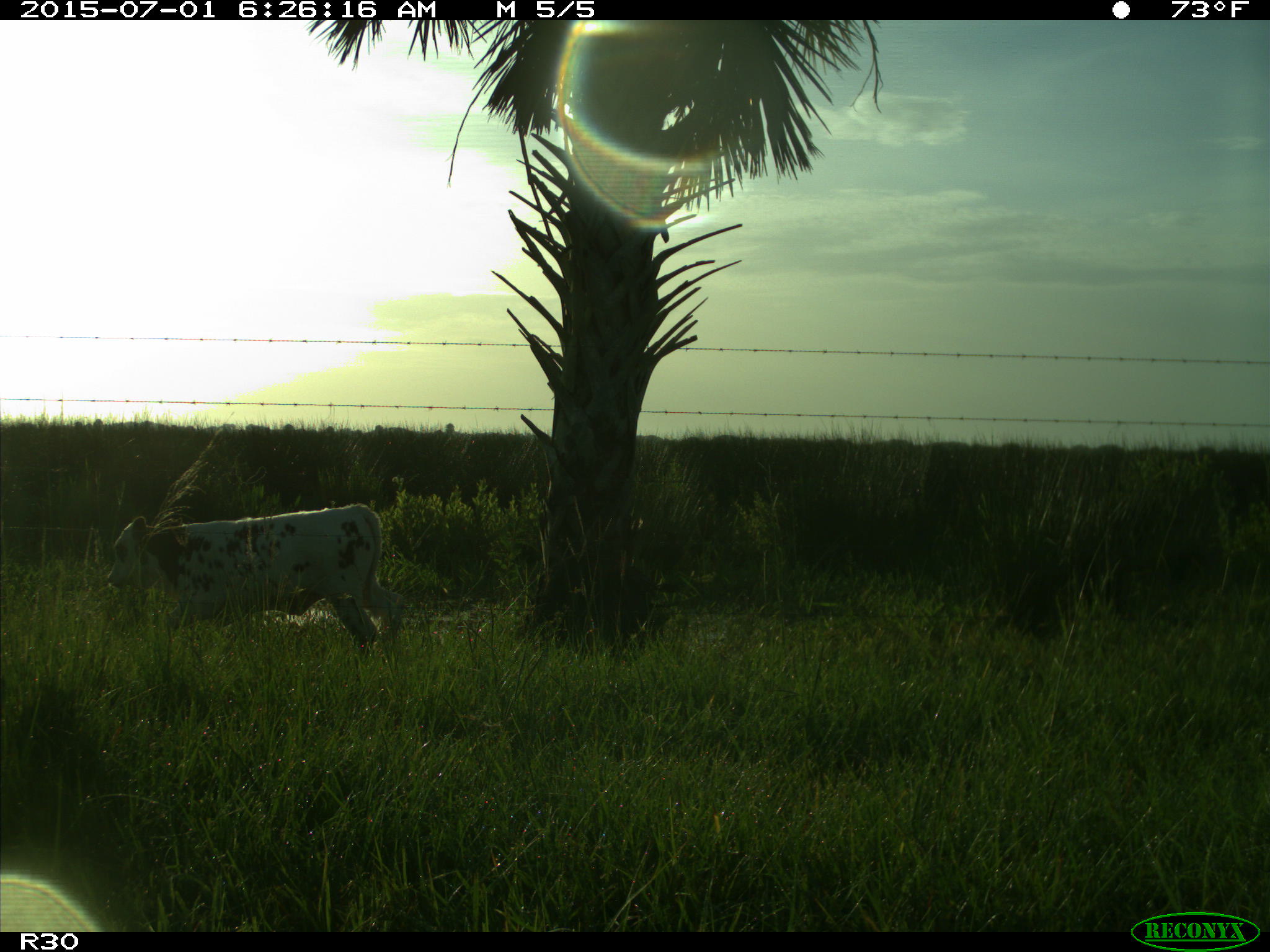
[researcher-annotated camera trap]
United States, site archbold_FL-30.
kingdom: Animalia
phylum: Chordata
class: Mammalia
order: Artiodactyla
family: Bovidae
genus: Bos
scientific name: Bos taurus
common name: domestic cow